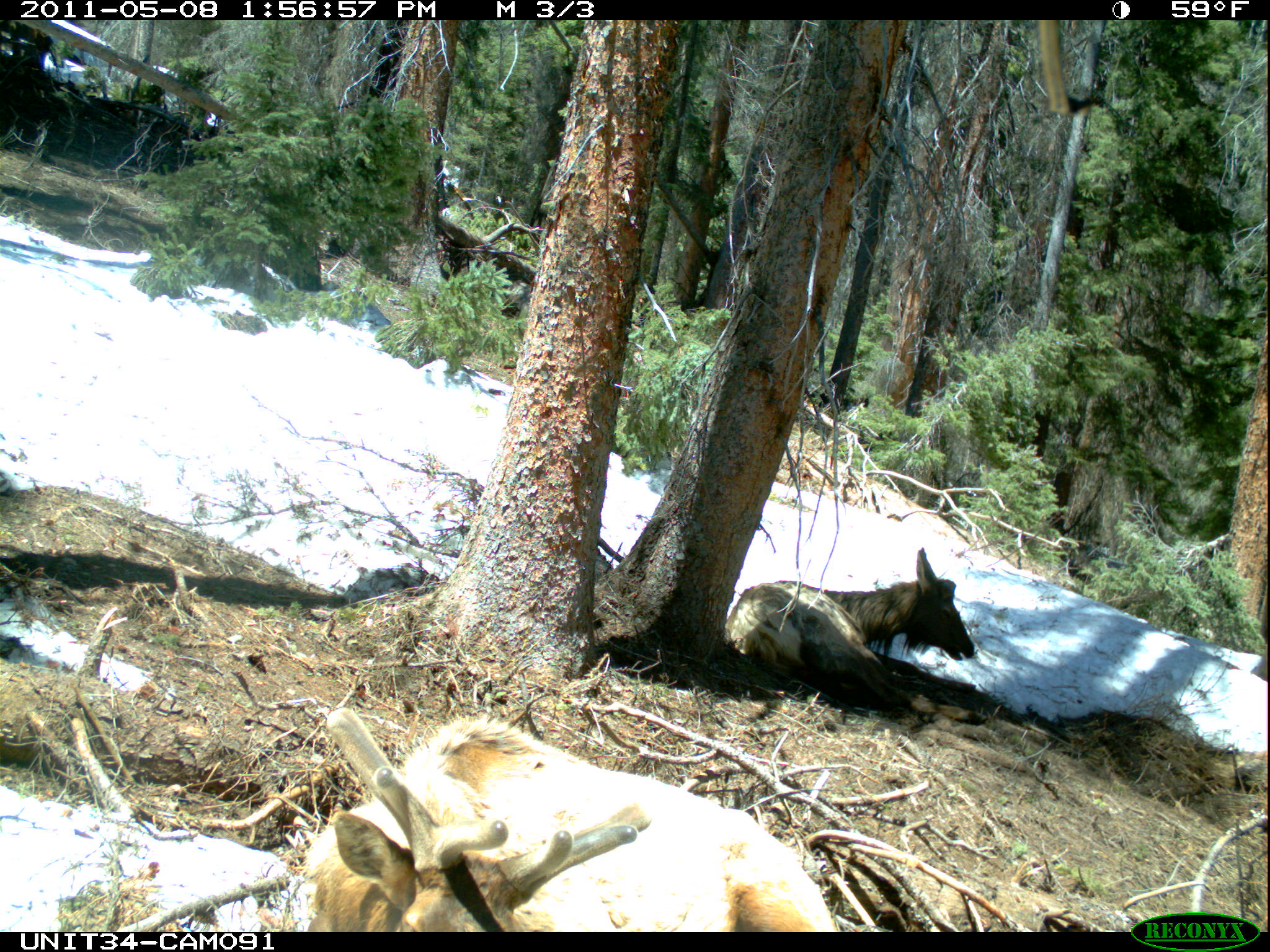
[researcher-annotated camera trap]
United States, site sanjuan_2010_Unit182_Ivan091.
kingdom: Animalia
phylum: Chordata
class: Mammalia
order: Artiodactyla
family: Cervidae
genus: Cervus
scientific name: Cervus elaphus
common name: red deer